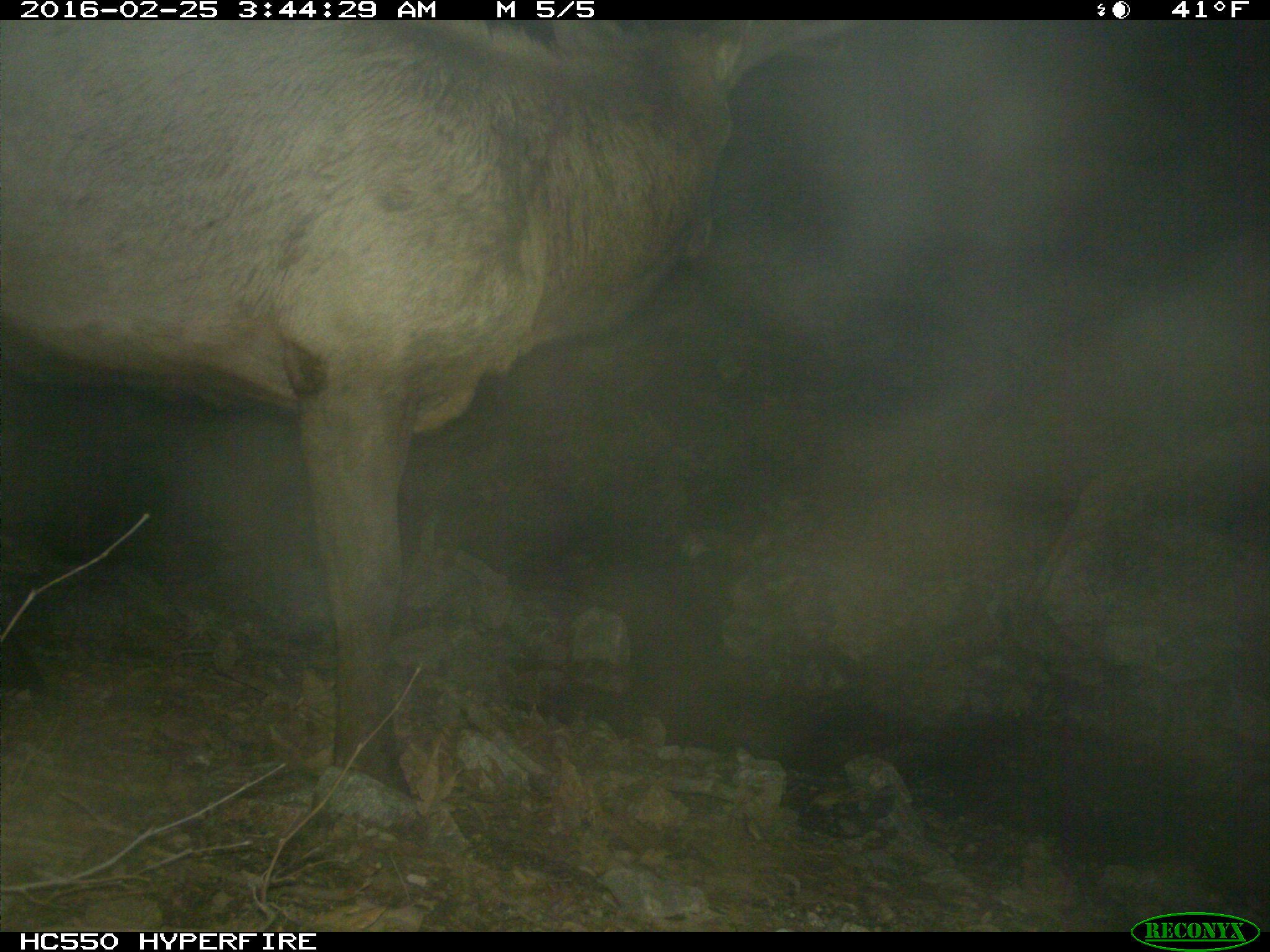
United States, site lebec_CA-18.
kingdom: Animalia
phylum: Chordata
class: Mammalia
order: Artiodactyla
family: Cervidae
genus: Cervus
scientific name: Cervus canadensis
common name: elk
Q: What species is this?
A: Cervus canadensis (elk).